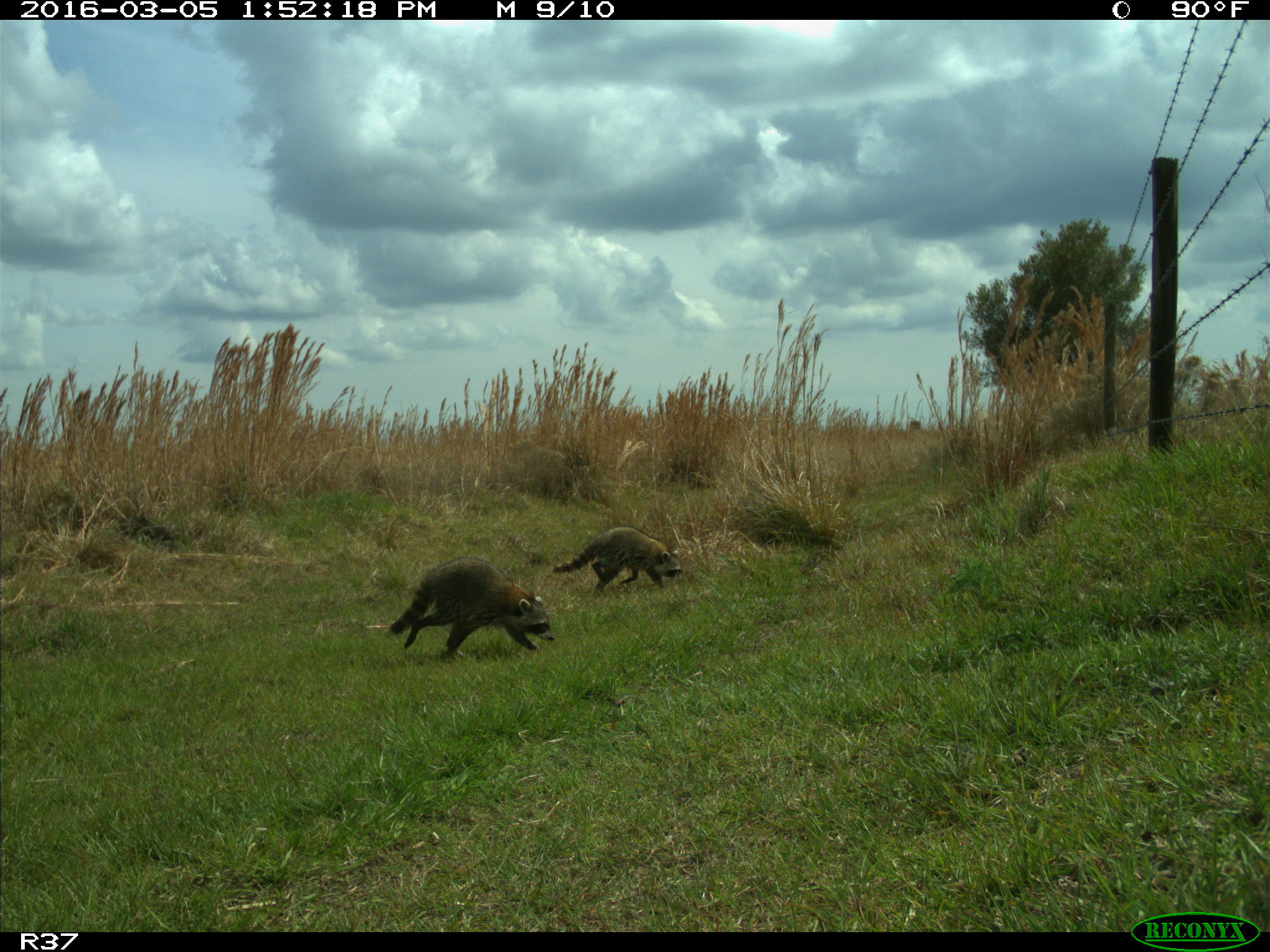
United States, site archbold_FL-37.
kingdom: Animalia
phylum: Chordata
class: Mammalia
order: Carnivora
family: Procyonidae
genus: Procyon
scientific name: Procyon lotor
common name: common raccoon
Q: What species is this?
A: Procyon lotor (common raccoon).